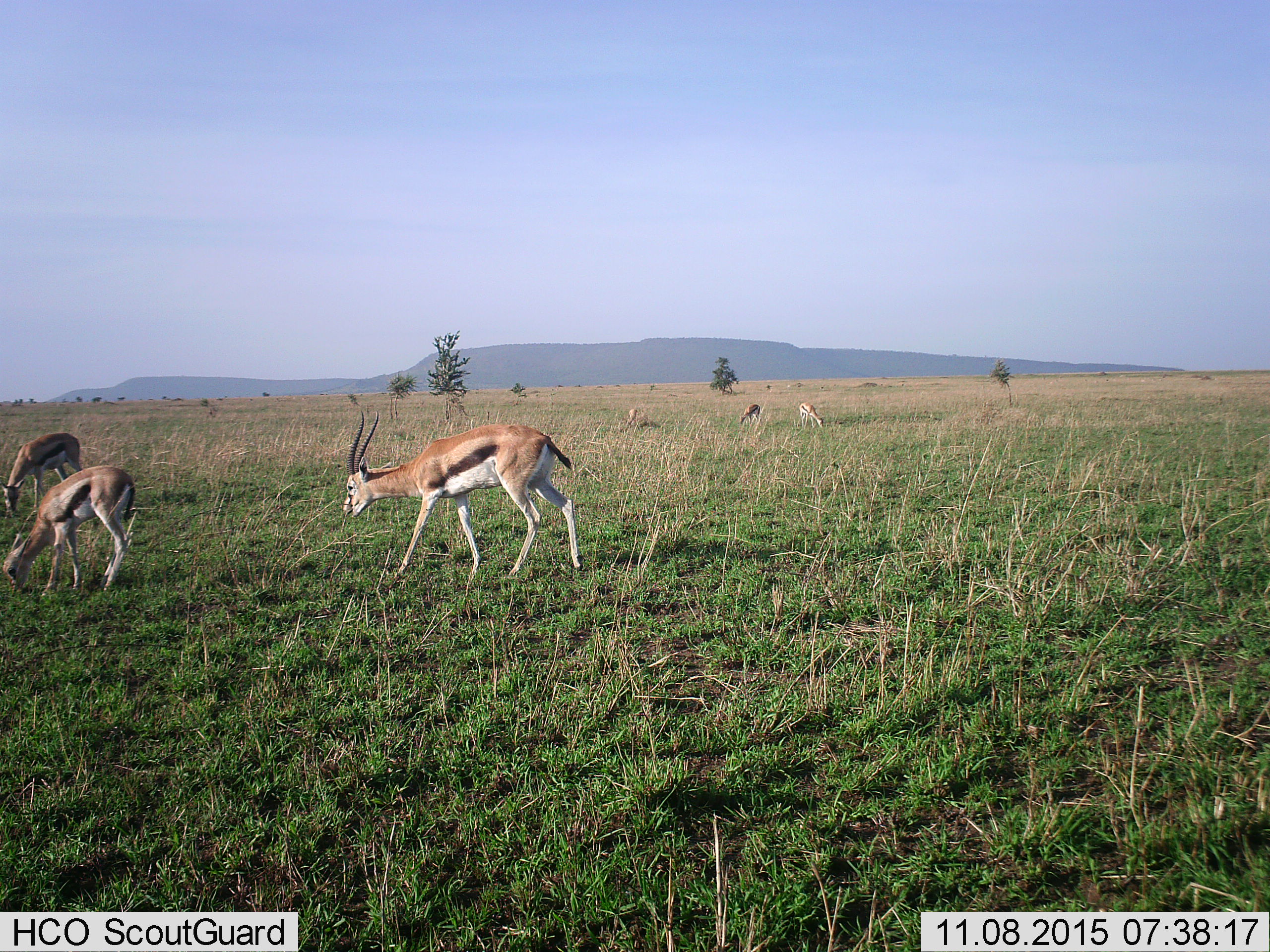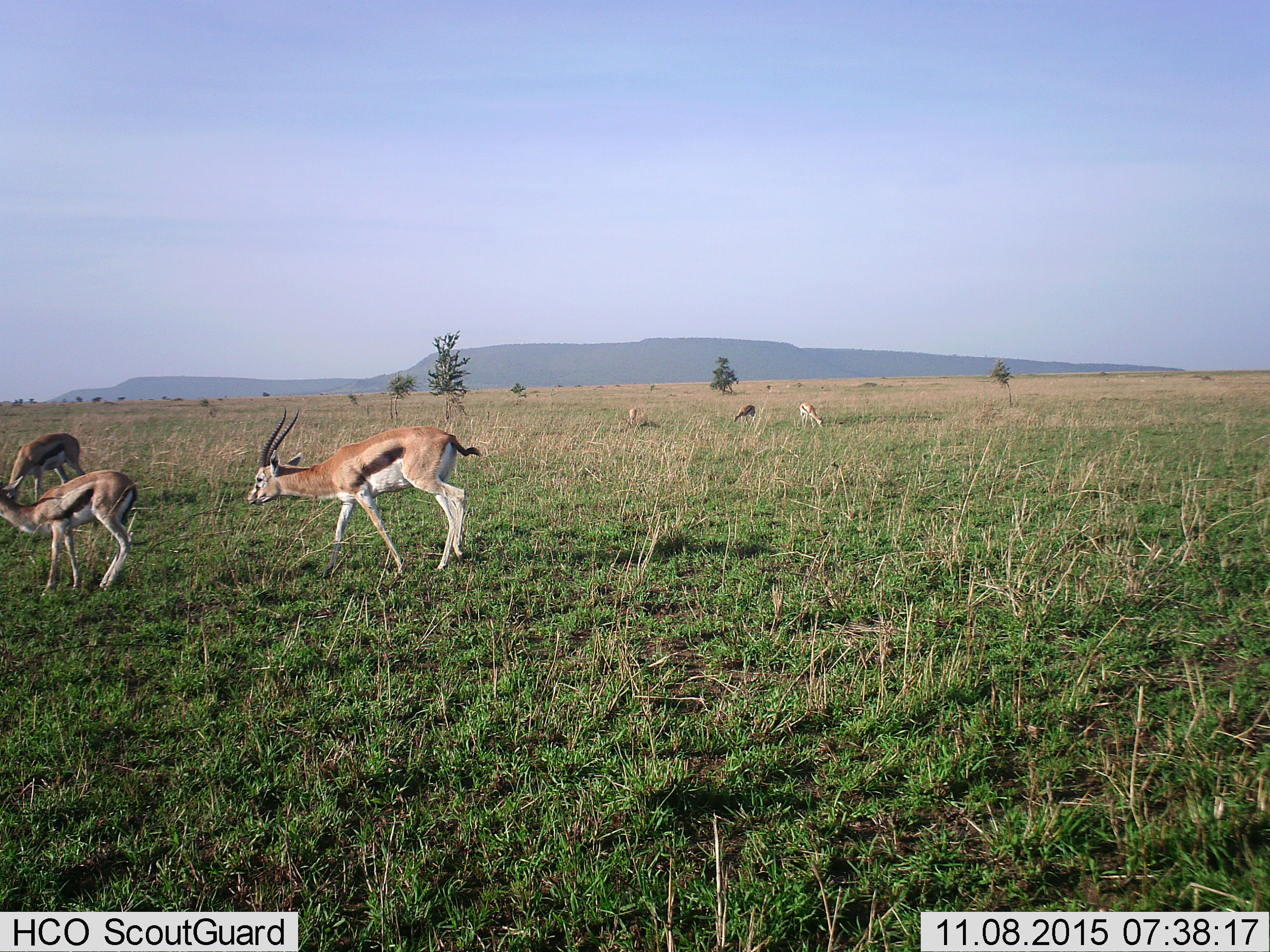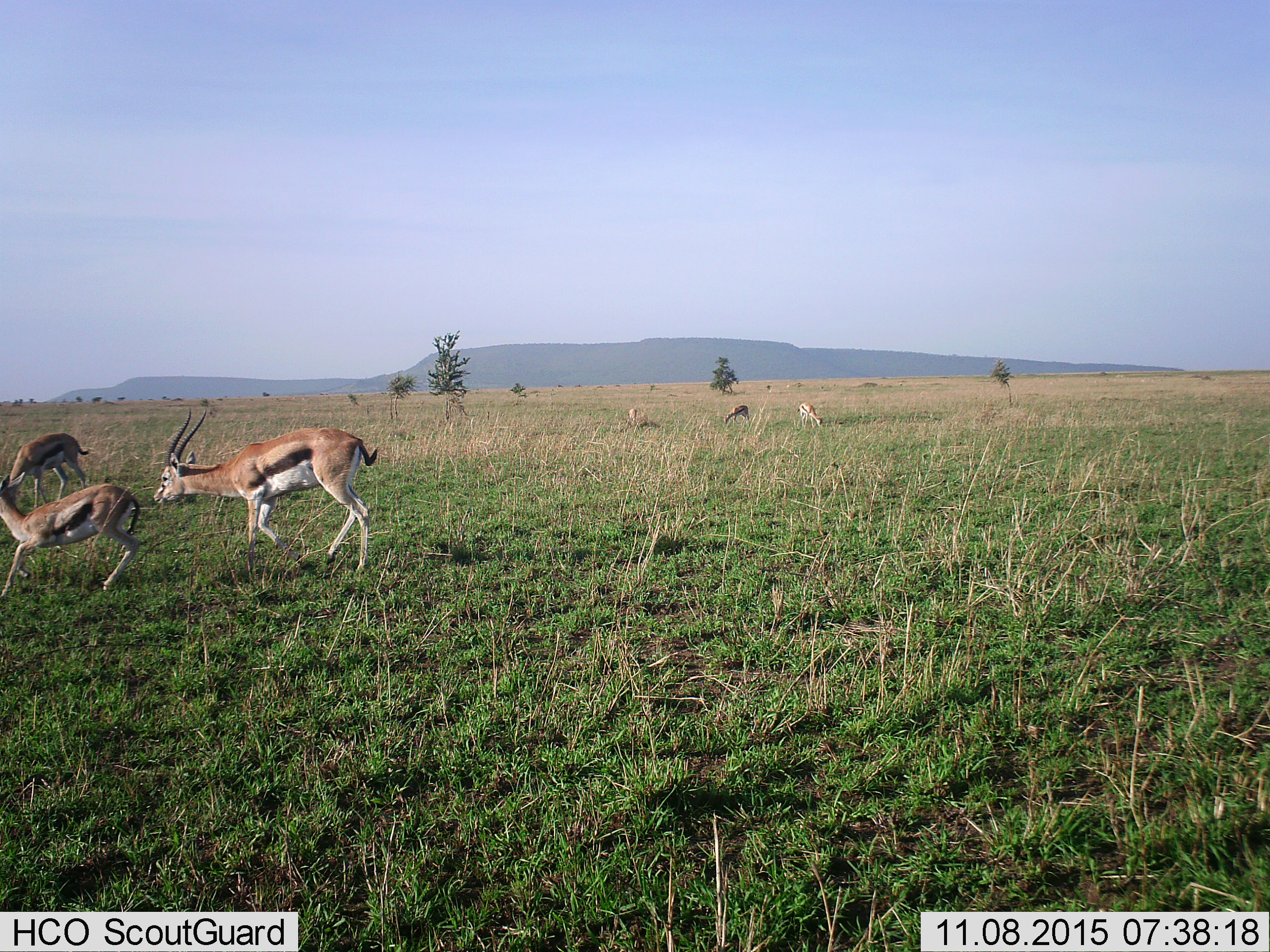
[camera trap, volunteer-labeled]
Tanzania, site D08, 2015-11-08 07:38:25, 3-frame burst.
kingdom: Animalia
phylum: Chordata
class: Mammalia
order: Artiodactyla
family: Bovidae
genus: Eudorcas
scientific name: Eudorcas thomsonii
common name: thomson's gazelle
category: gazellethomsons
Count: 6.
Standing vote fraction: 25%.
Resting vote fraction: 8%.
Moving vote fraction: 75%.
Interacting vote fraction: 25%.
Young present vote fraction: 25%.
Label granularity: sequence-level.